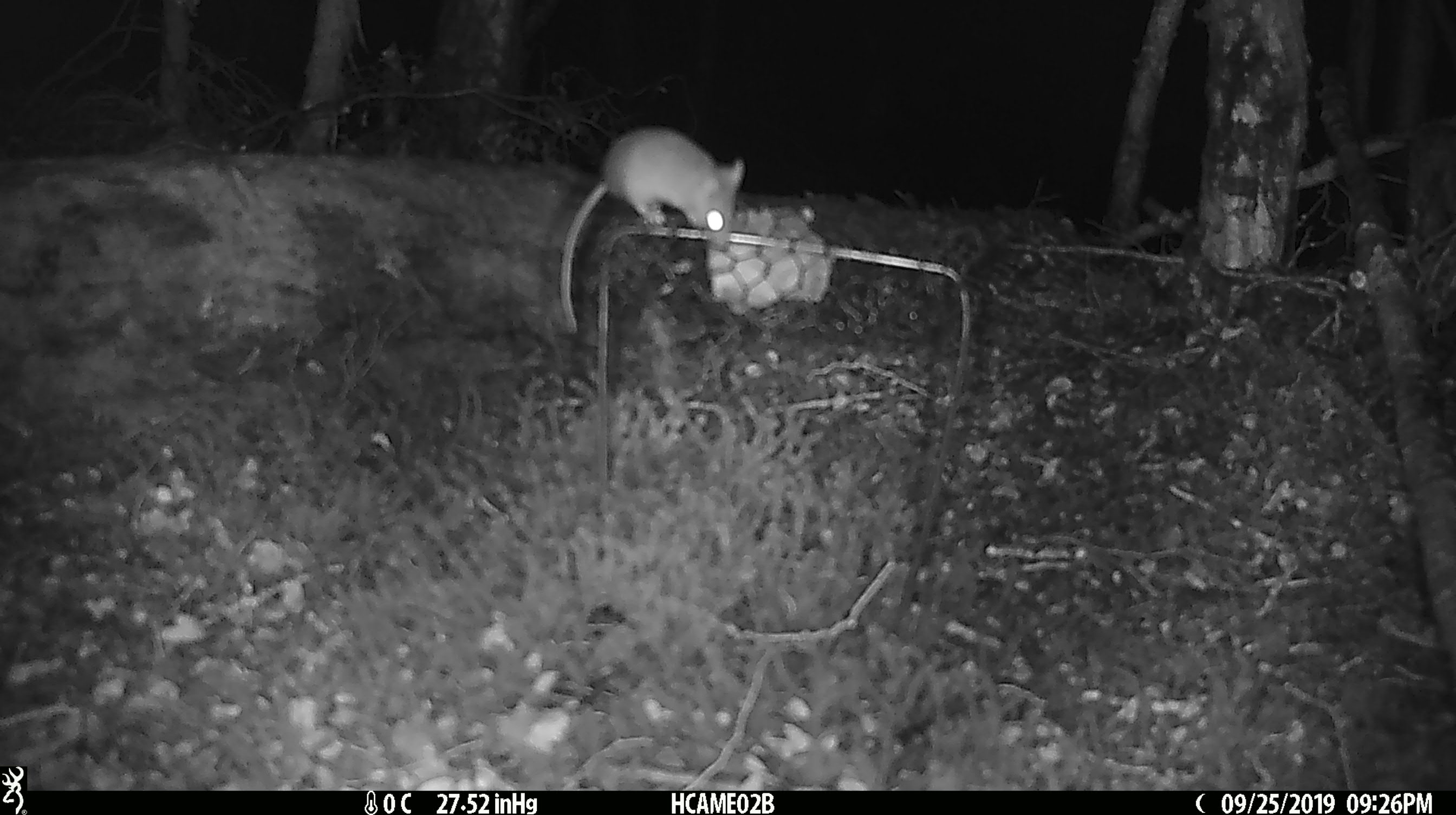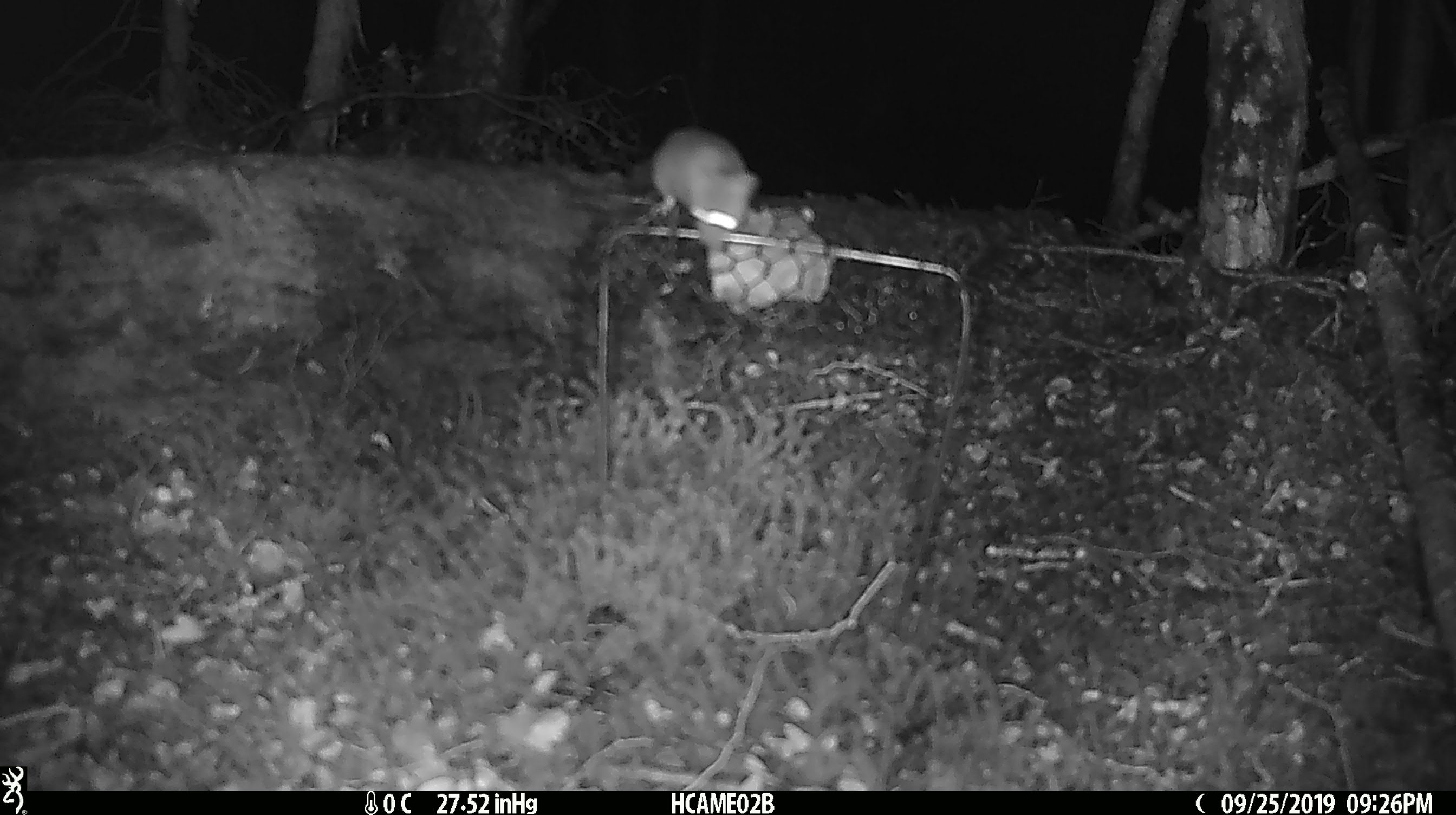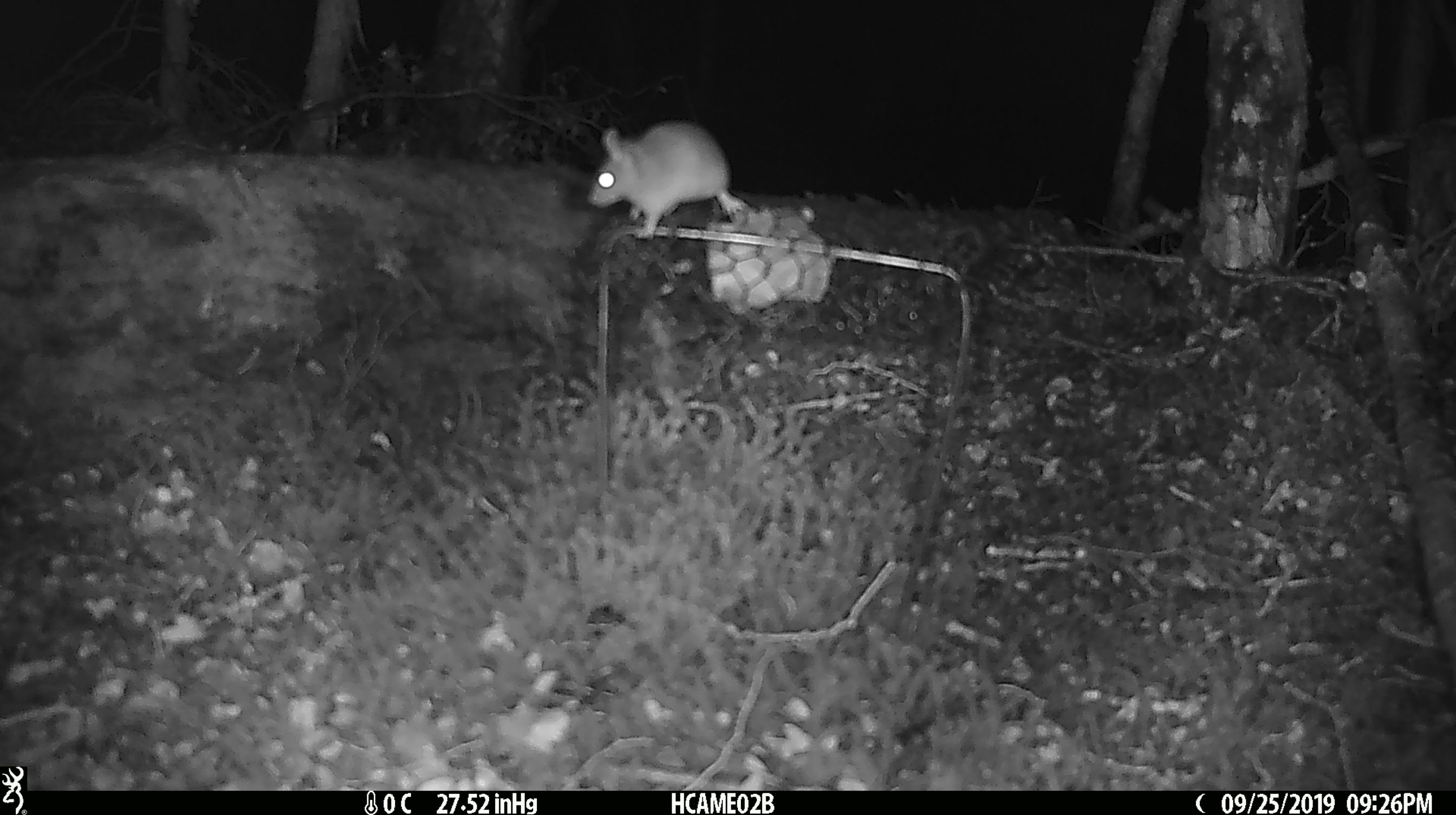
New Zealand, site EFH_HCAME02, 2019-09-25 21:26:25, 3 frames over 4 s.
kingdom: Animalia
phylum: Chordata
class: Mammalia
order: Rodentia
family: Muridae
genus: Mus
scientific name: Mus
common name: mouse